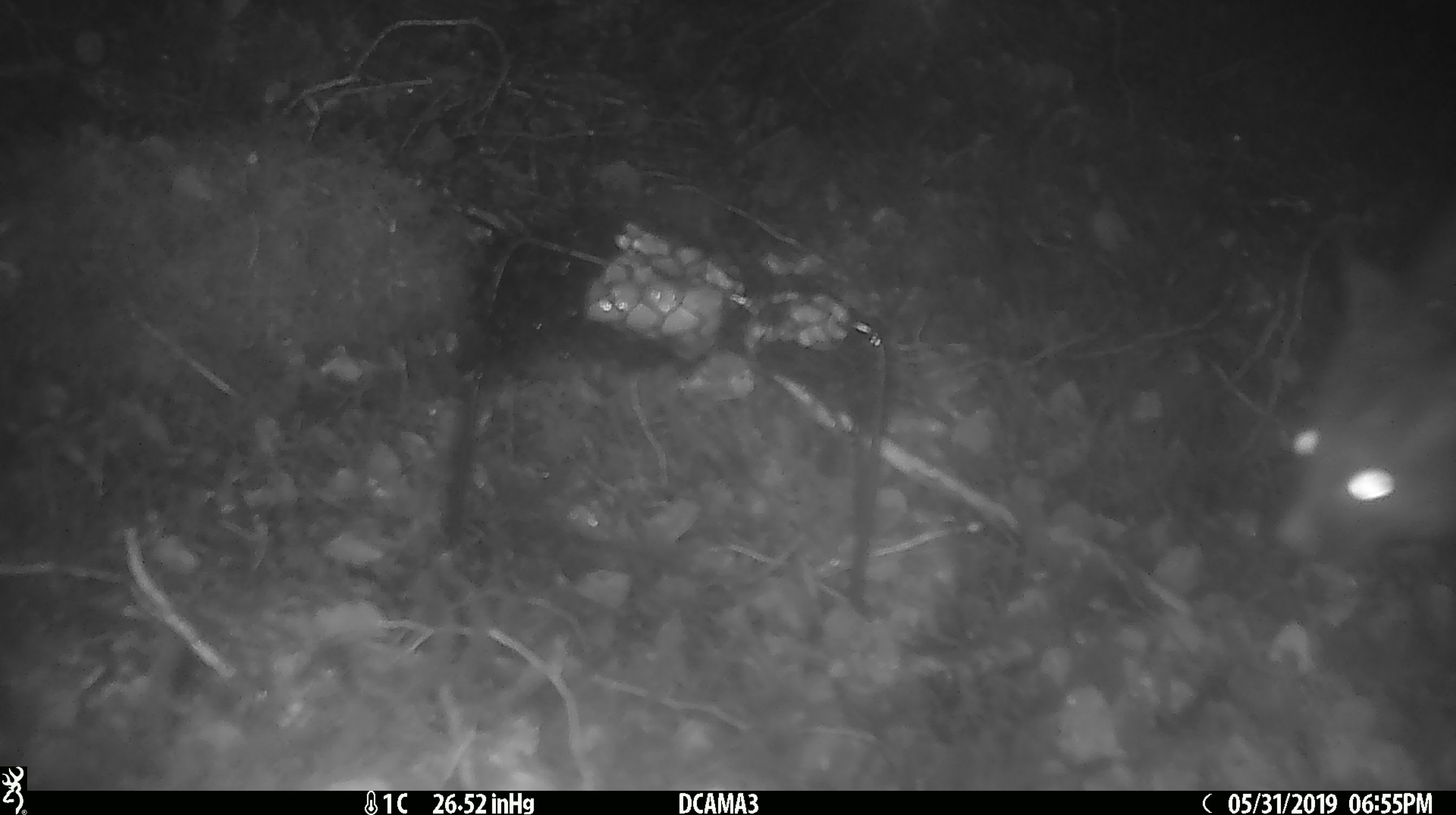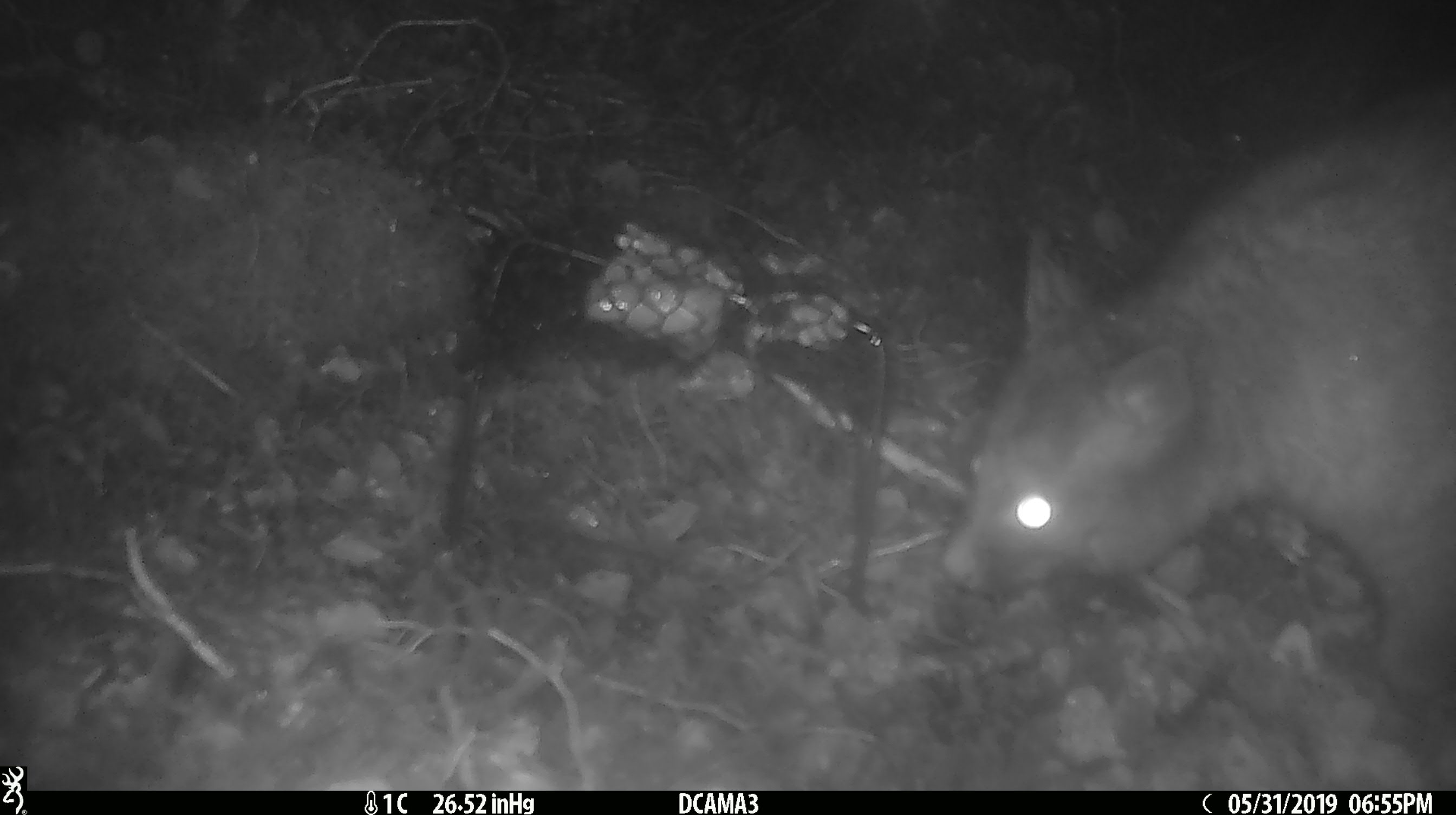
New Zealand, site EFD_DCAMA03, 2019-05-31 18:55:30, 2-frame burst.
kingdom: Animalia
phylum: Chordata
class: Mammalia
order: Diprotodontia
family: Phalangeridae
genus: Trichosurus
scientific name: Trichosurus vulpecula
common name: common brushtail possum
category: possum